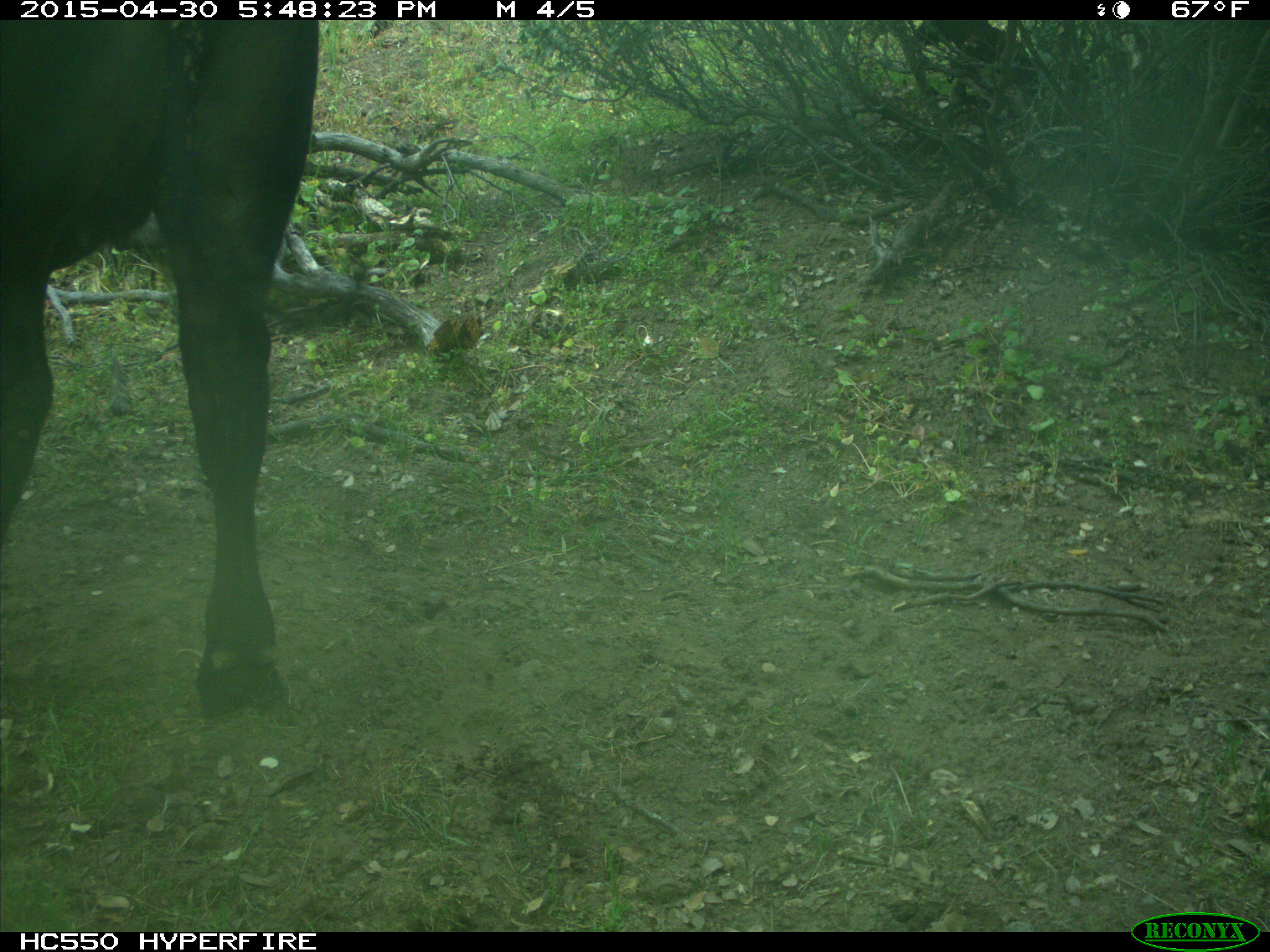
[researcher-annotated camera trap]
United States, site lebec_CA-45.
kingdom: Animalia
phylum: Chordata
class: Mammalia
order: Artiodactyla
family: Bovidae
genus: Bos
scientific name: Bos taurus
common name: domestic cow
Bos taurus (domestic cow).